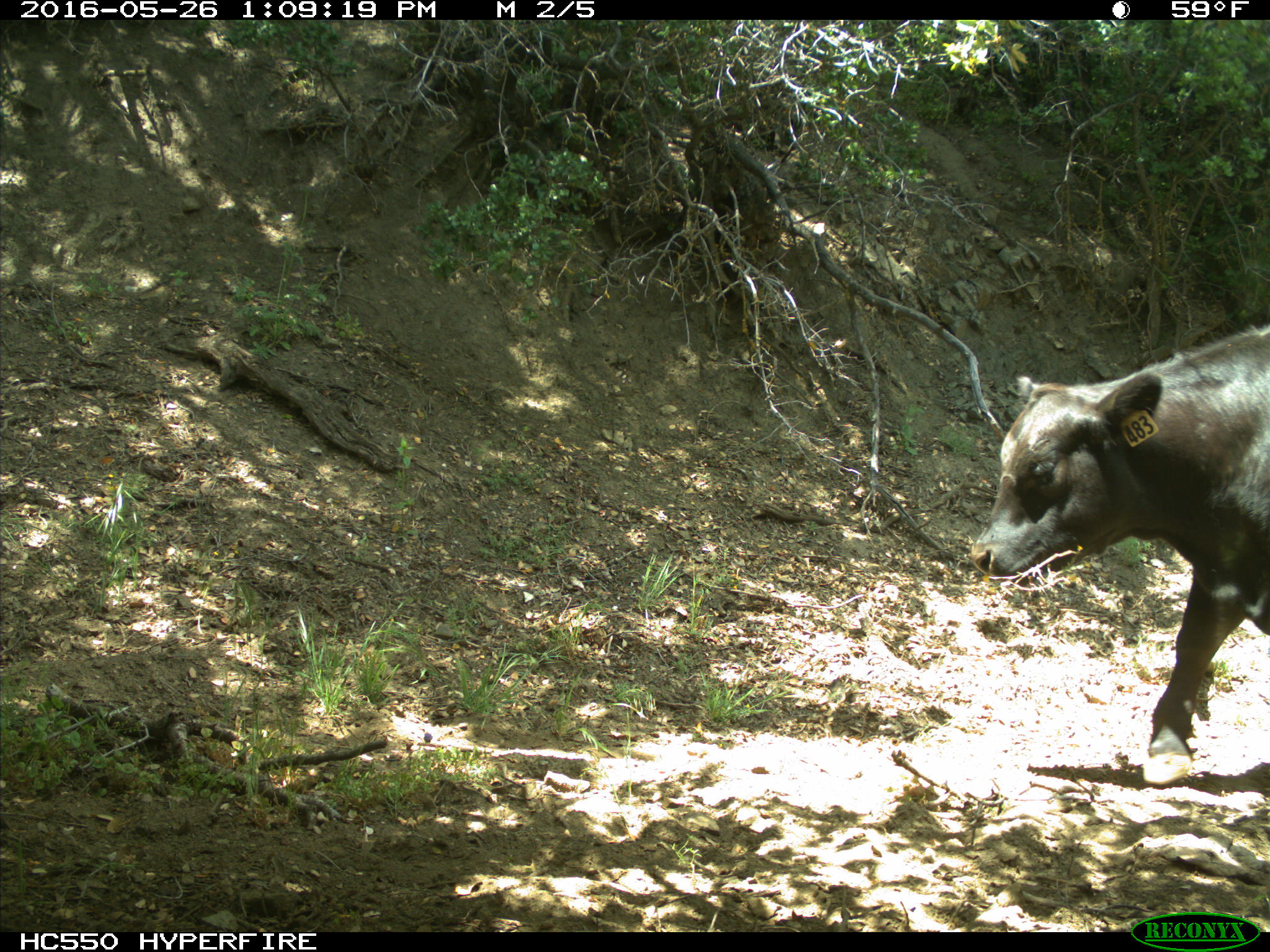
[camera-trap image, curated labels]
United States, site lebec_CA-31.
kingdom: Animalia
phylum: Chordata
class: Mammalia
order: Artiodactyla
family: Bovidae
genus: Bos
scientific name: Bos taurus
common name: domestic cow